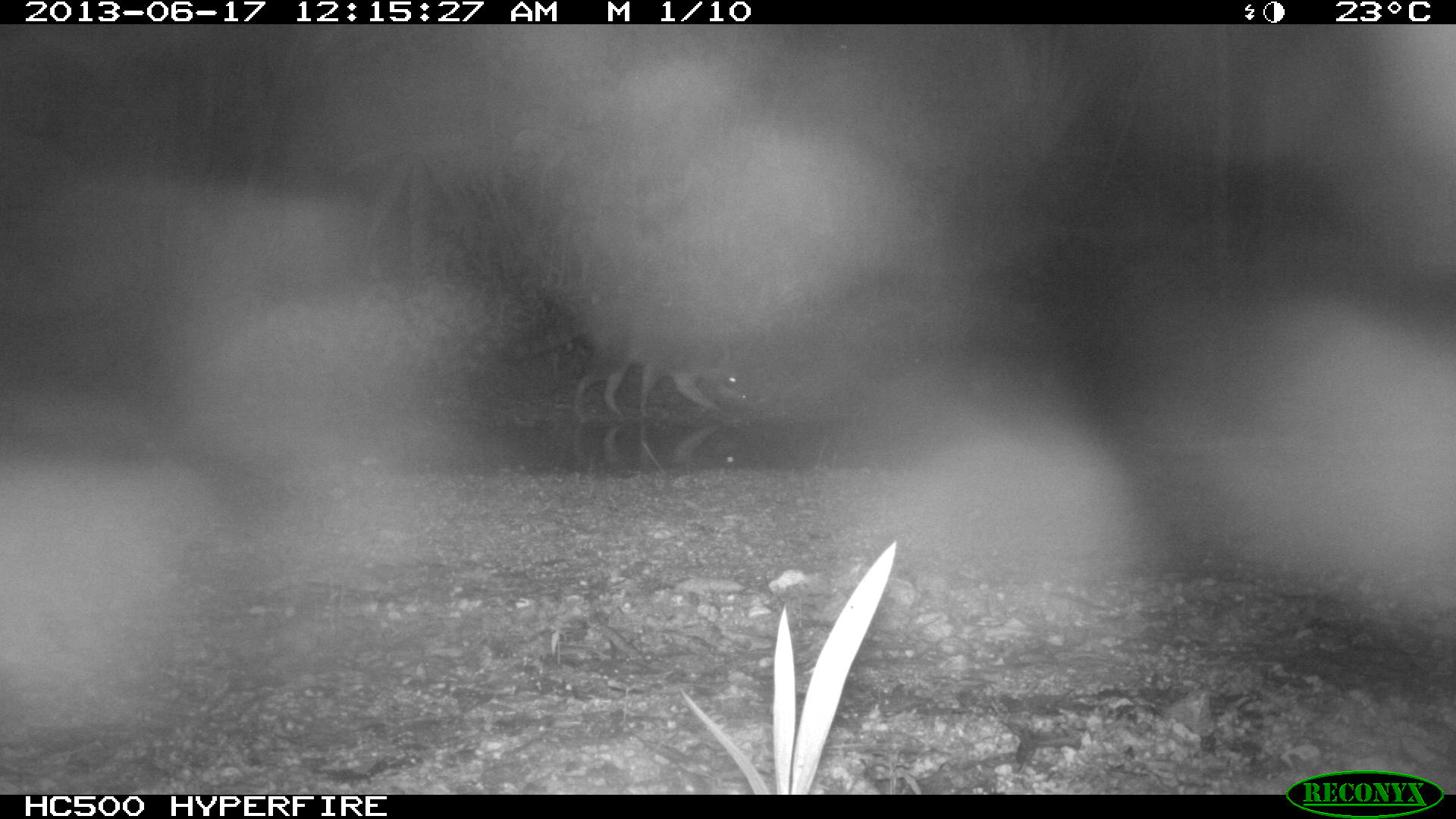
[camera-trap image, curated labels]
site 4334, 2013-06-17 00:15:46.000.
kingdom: Animalia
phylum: Chordata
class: Mammalia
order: Carnivora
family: Procyonidae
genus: Procyon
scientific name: Procyon lotor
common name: common raccoon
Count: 1.